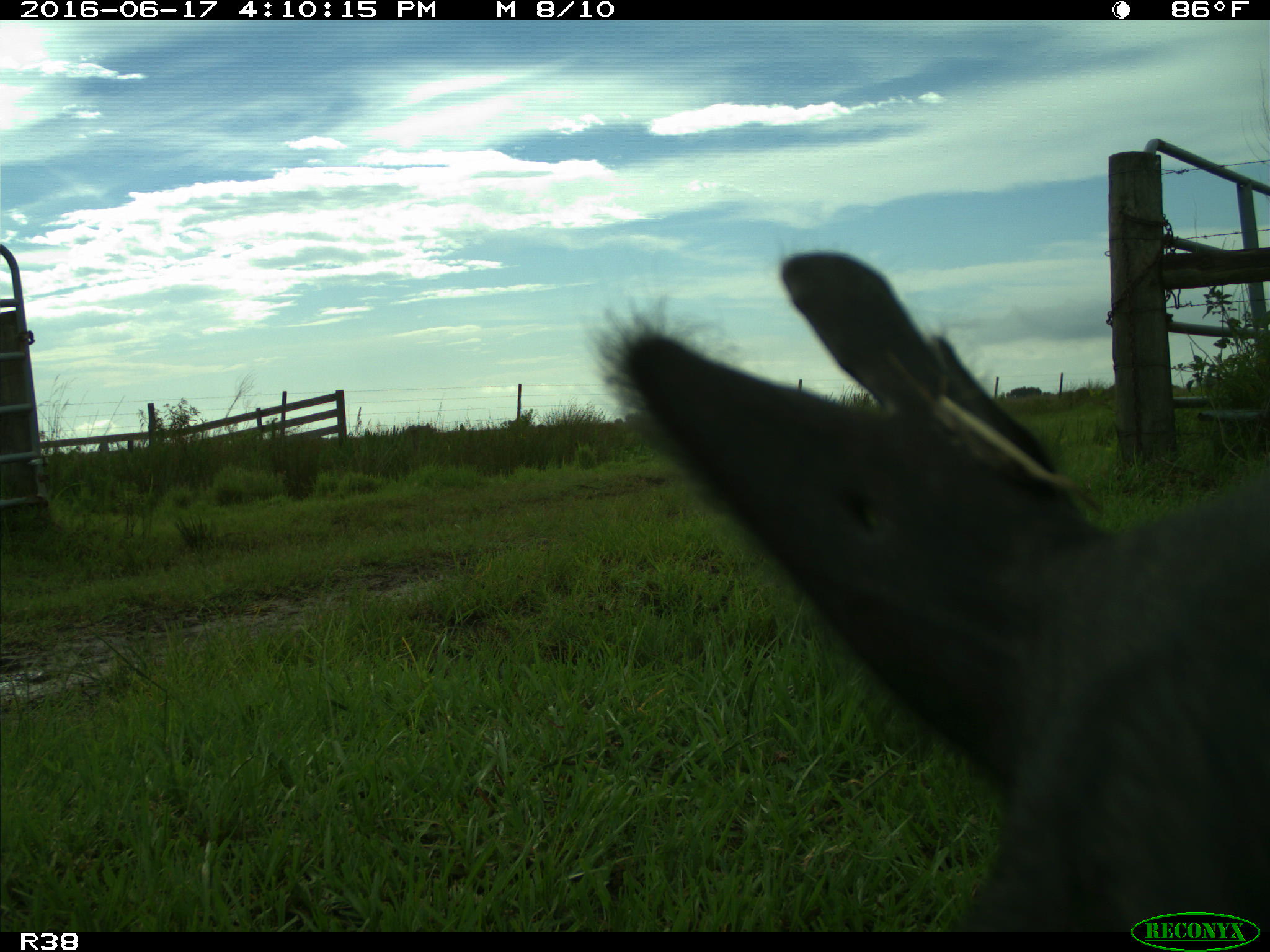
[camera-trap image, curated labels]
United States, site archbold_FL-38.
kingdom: Animalia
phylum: Chordata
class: Mammalia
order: Artiodactyla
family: Bovidae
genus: Bos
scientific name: Bos taurus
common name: domestic cow